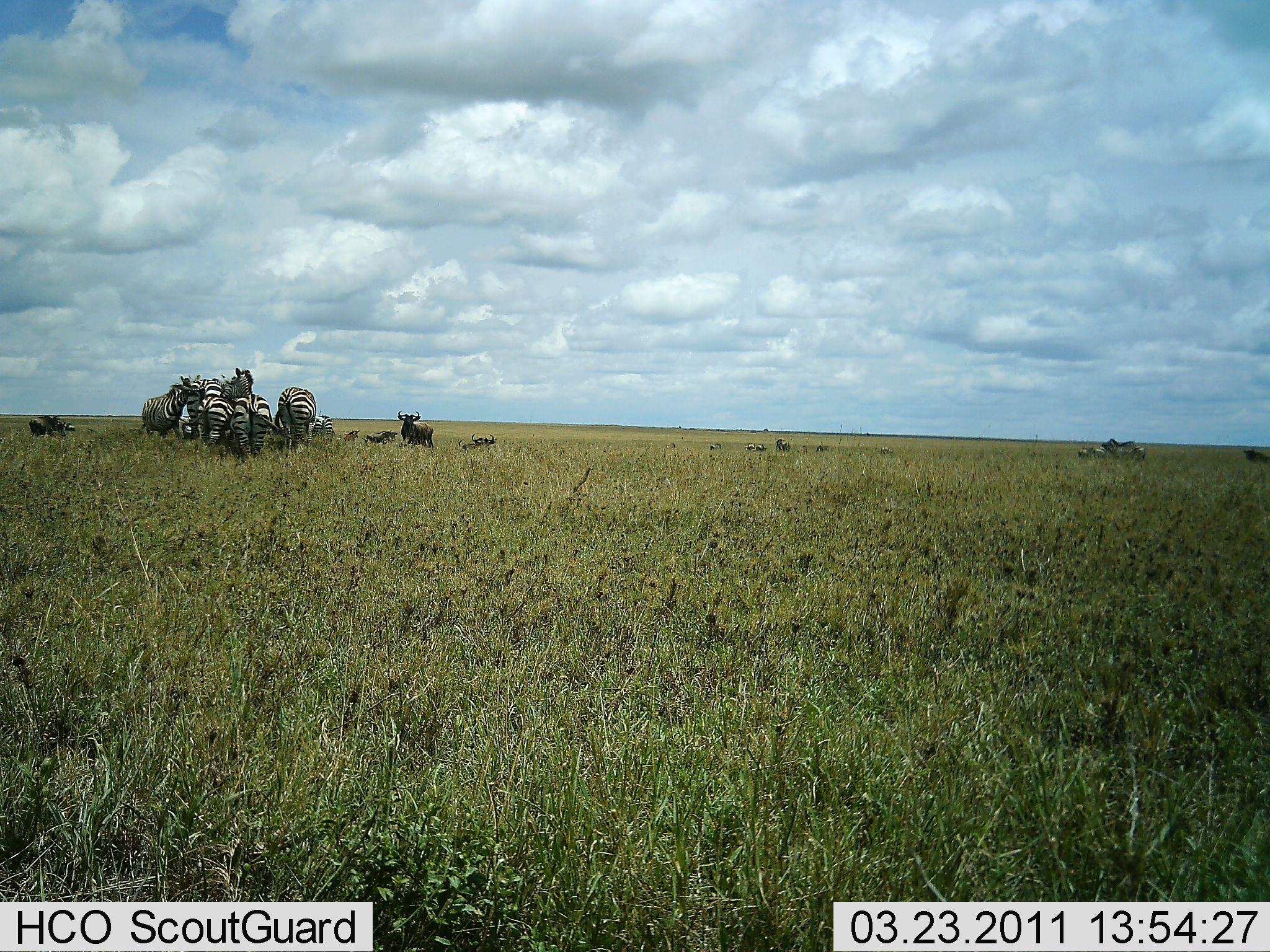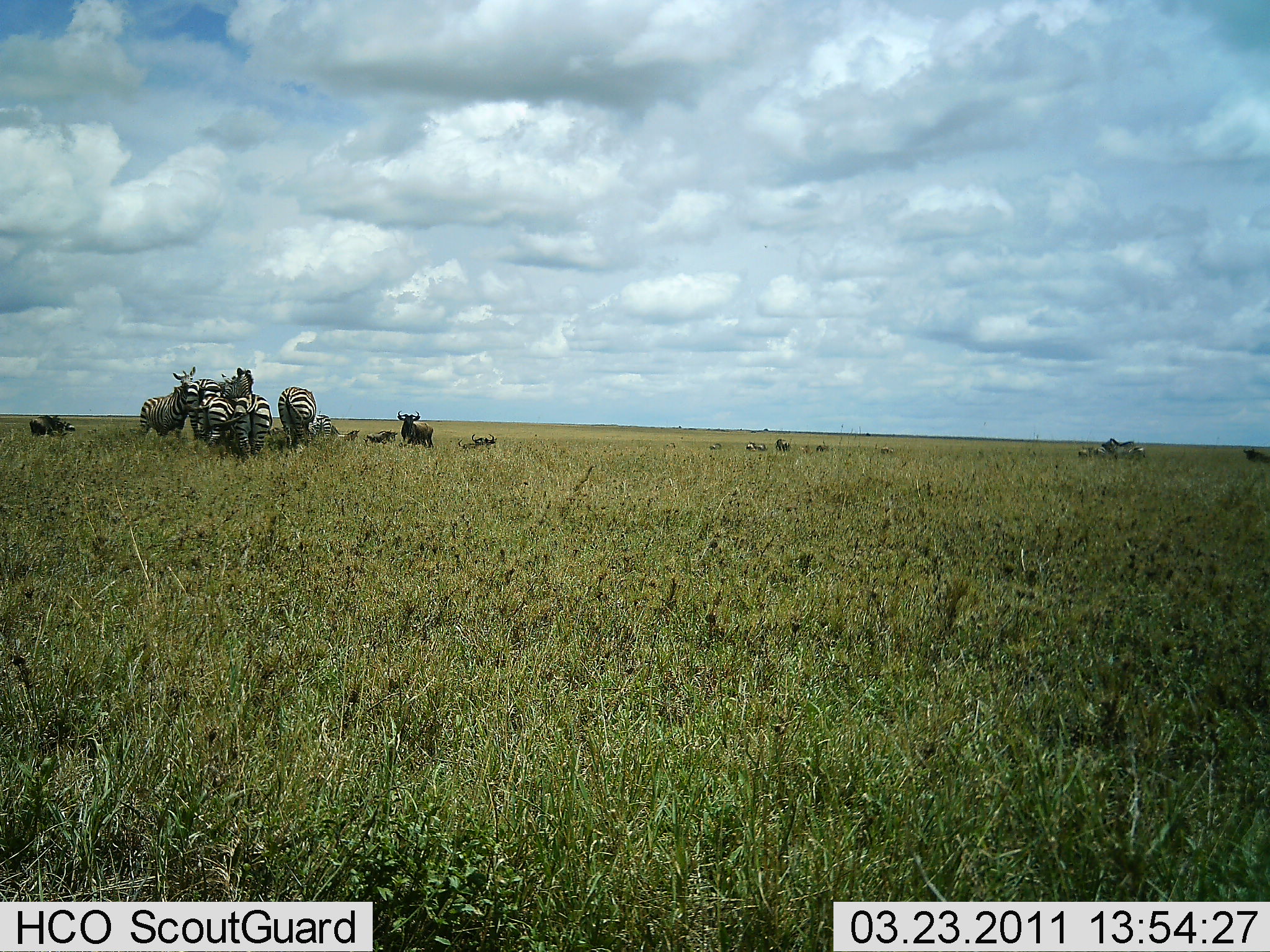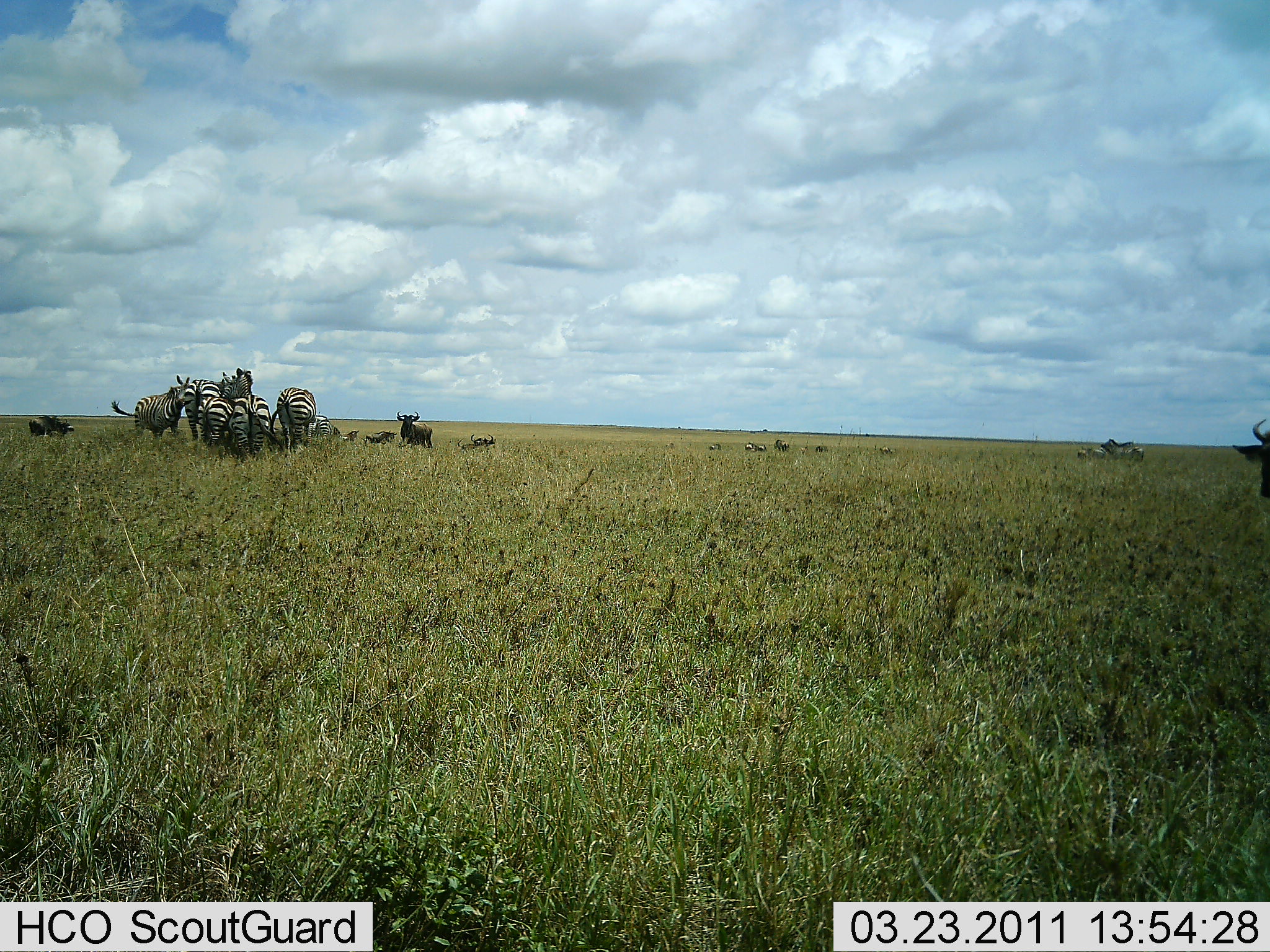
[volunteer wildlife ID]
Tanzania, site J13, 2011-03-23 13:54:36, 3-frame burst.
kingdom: Animalia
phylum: Chordata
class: Mammalia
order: Artiodactyla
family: Bovidae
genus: Connochaetes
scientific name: Connochaetes taurinus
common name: blue wildebeest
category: wildebeest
Wildebeest (blue wildebeest) (Connochaetes taurinus), count 6. Behavior (volunteer vote fractions): standing 83%, resting 17%, moving 25%, interacting 0%. Young present (vote fraction): 0%. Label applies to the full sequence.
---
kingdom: Animalia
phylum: Chordata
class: Mammalia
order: Perissodactyla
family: Equidae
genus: Equus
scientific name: Equus quagga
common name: plains zebra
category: zebra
Zebra (plains zebra) (Equus quagga), count 6. Behavior (volunteer vote fractions): standing 80%, resting 0%, moving 0%, interacting 47%. Young present (vote fraction): 0%. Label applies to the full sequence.